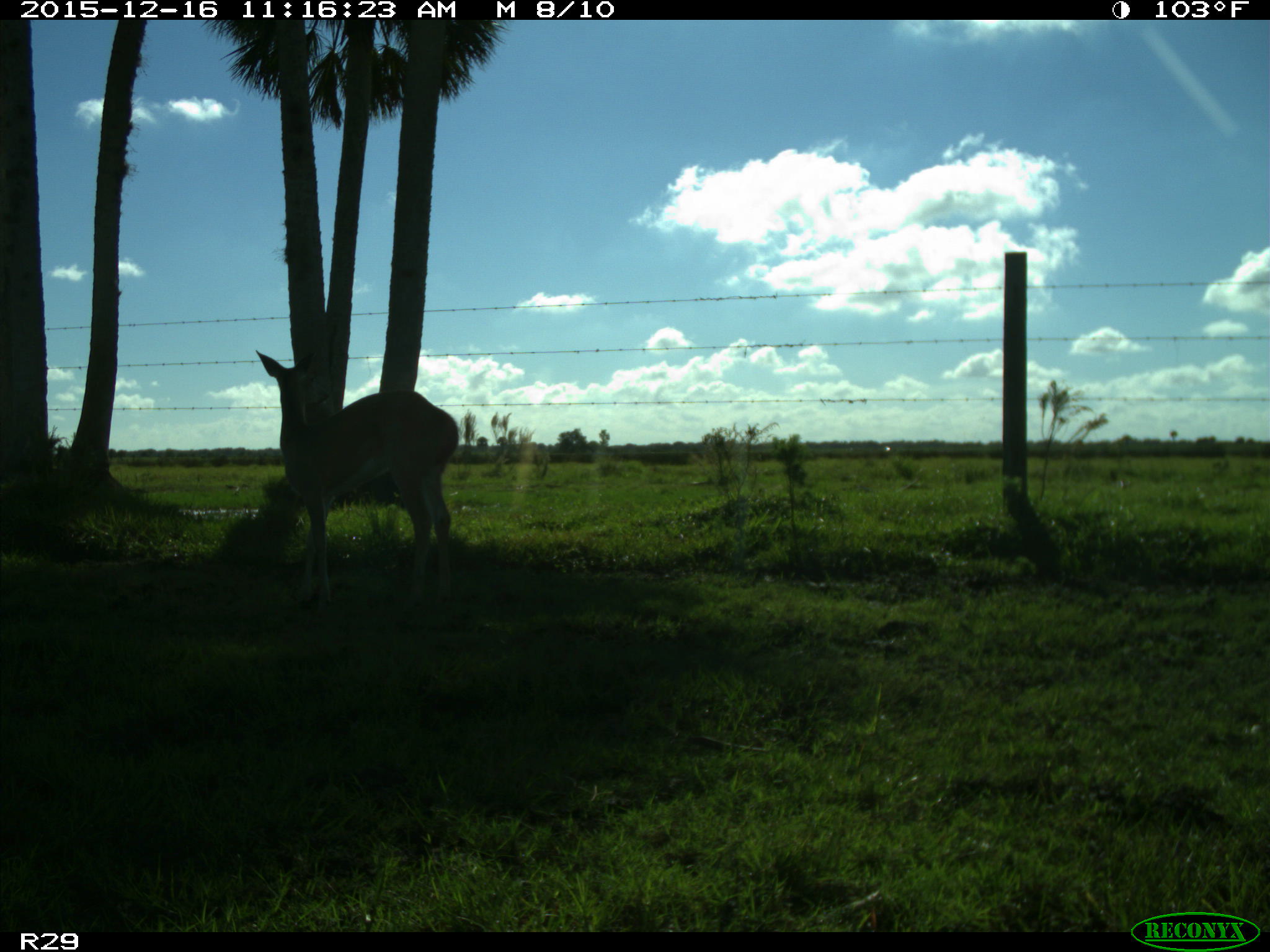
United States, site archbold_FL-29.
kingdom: Animalia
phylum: Chordata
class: Mammalia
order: Artiodactyla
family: Cervidae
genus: Odocoileus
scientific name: Odocoileus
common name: deer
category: unidentified deer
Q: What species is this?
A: Unidentified deer (deer) (Odocoileus).